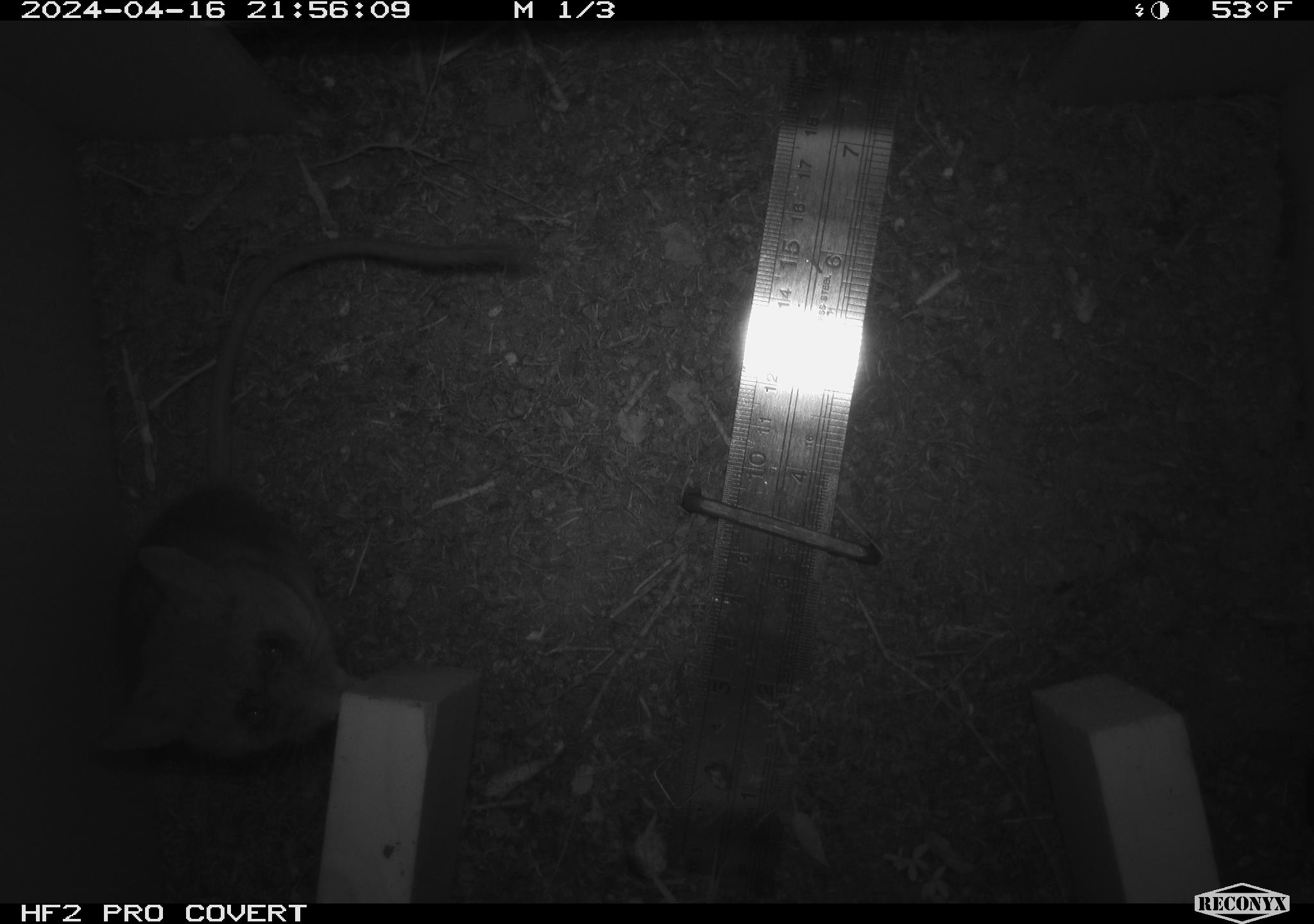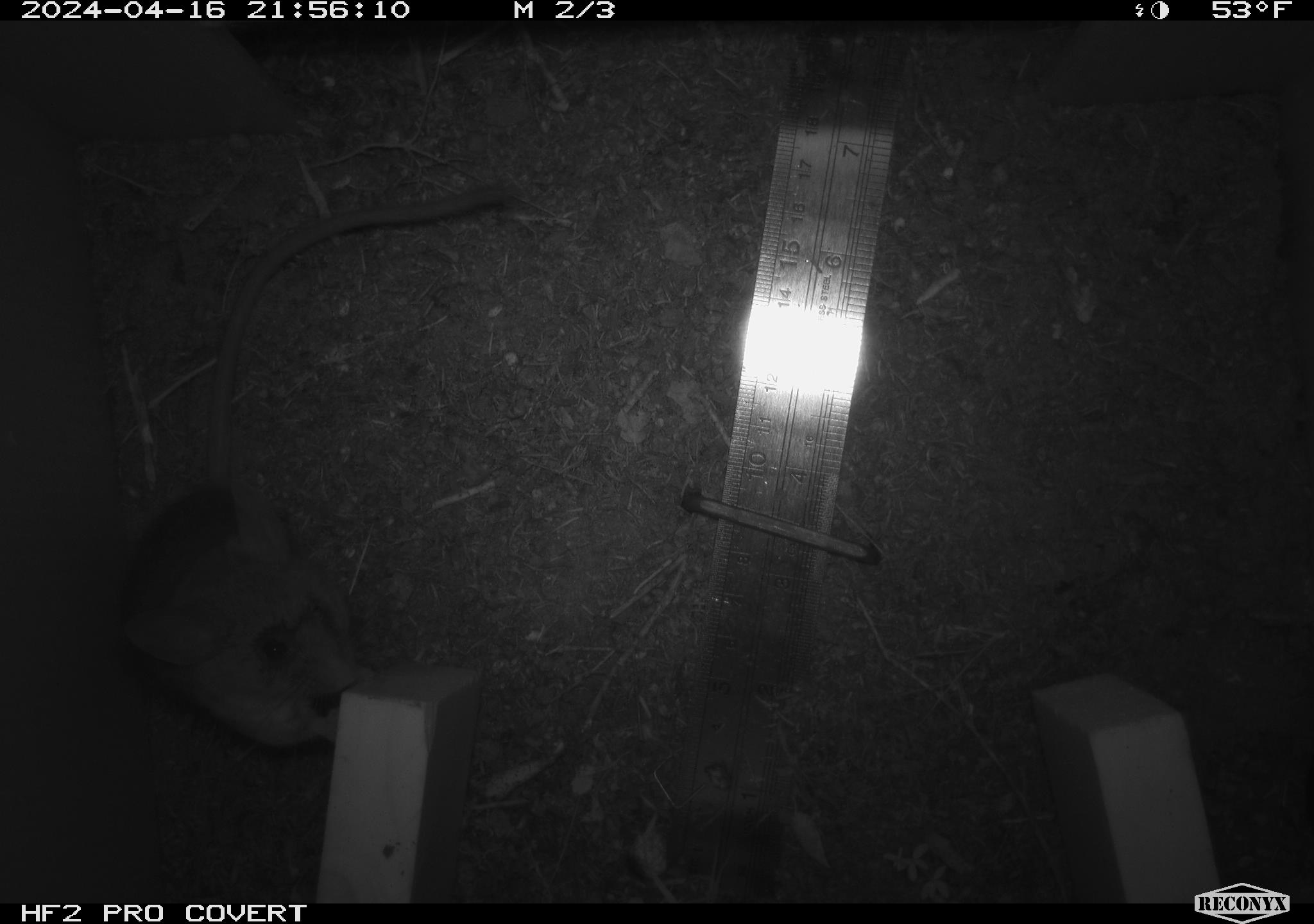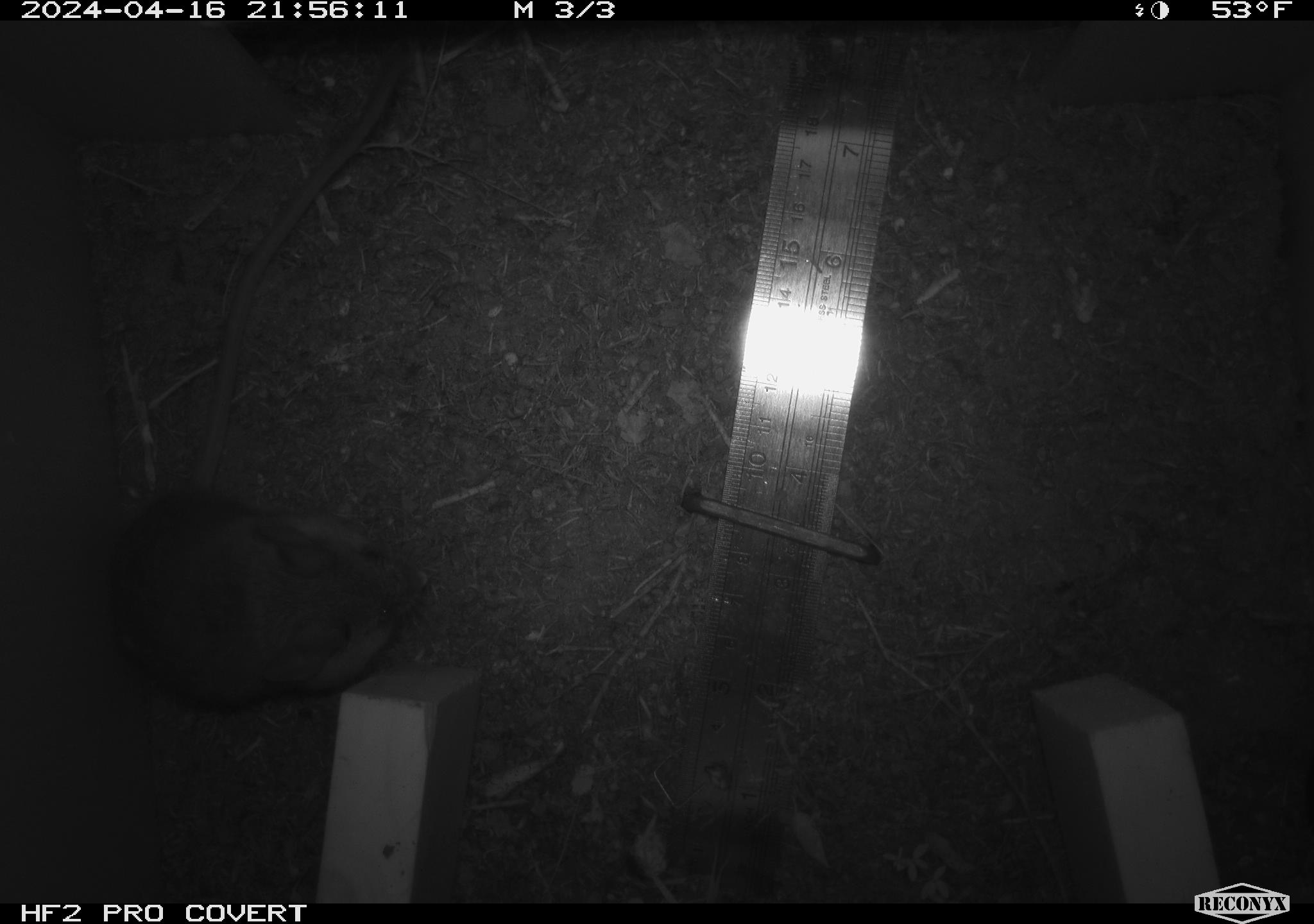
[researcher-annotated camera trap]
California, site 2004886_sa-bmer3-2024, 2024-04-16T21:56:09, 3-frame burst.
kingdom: Animalia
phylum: Chordata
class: Mammalia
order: Rodentia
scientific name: Rodentia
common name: woodrat or rat or mouse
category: woodrat or rat or mouse species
Woodrat or rat or mouse species (woodrat or rat or mouse) (Rodentia).